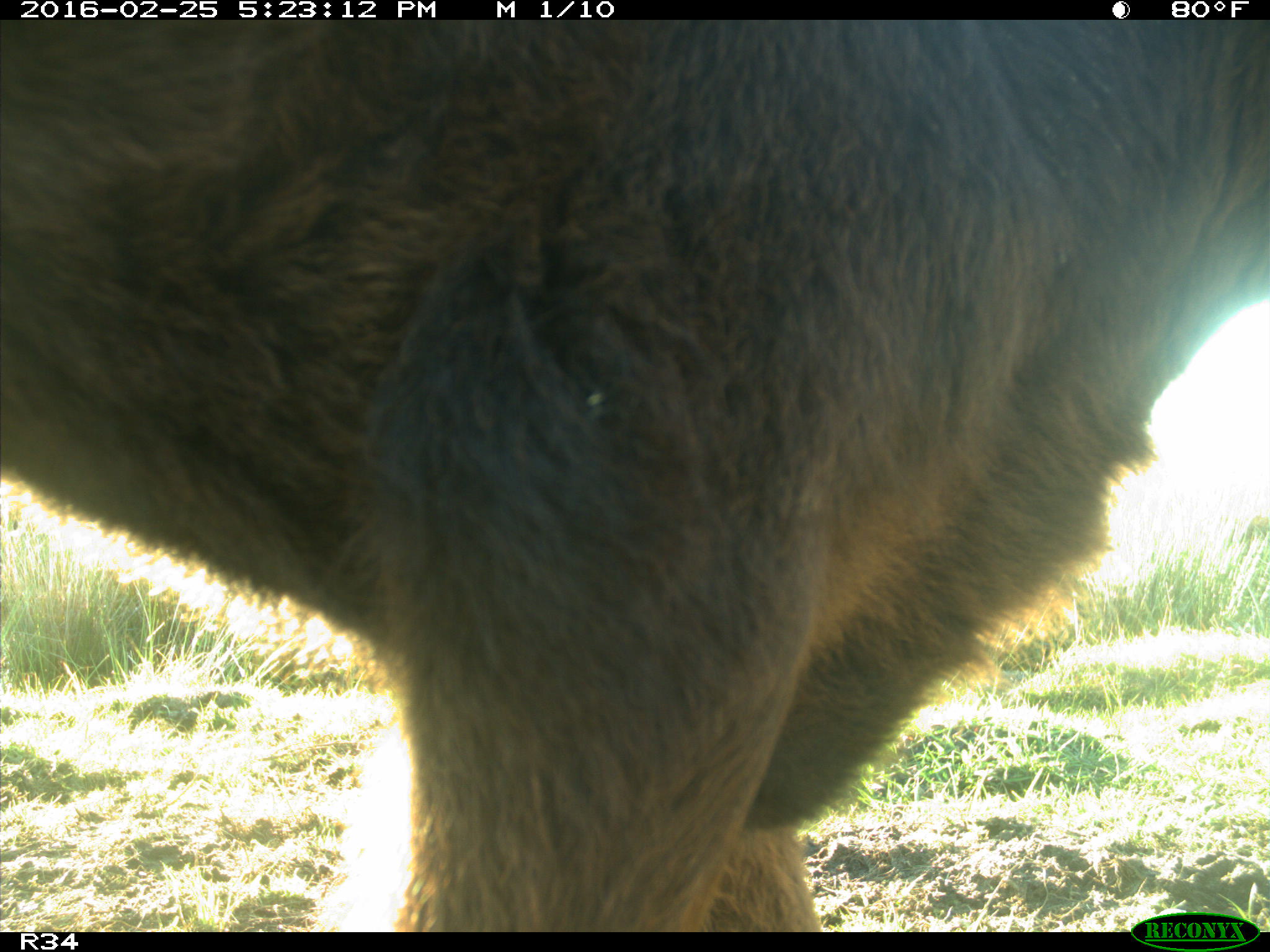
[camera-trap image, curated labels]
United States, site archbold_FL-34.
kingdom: Animalia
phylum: Chordata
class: Mammalia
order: Artiodactyla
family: Bovidae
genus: Bos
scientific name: Bos taurus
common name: domestic cow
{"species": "Bos taurus (domestic cow)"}